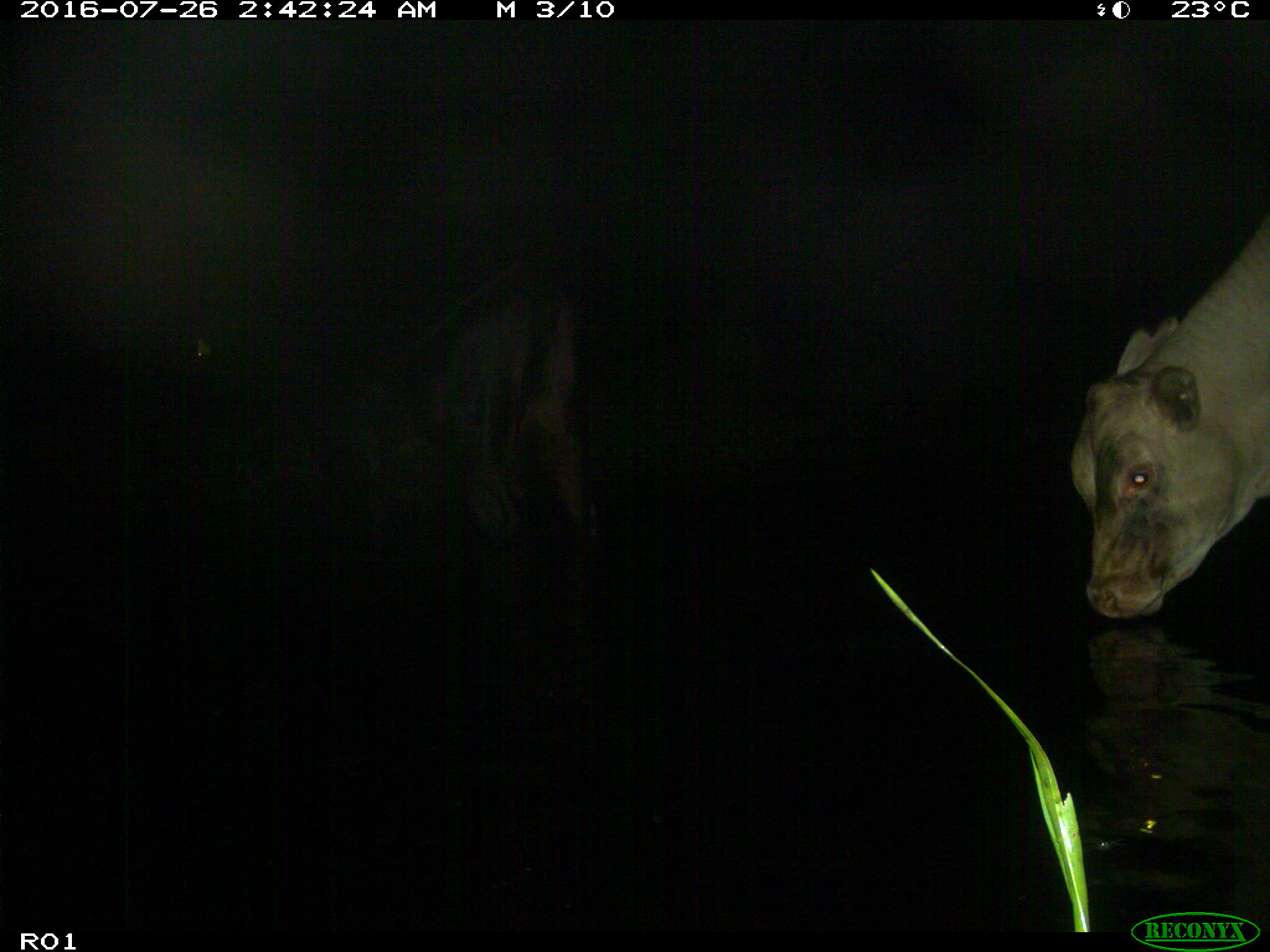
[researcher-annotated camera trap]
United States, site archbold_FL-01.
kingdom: Animalia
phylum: Chordata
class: Mammalia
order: Artiodactyla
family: Bovidae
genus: Bos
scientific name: Bos taurus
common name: domestic cow